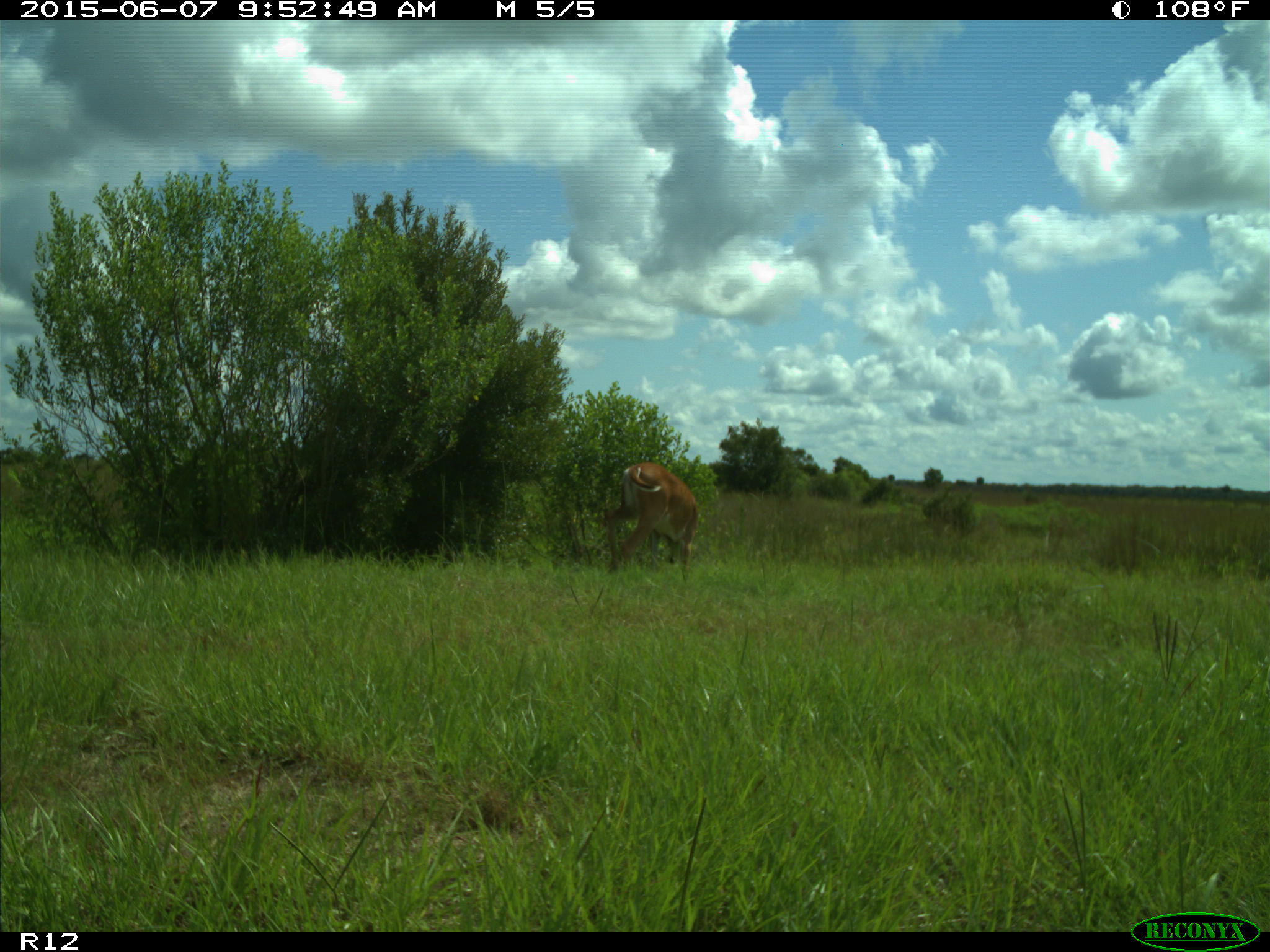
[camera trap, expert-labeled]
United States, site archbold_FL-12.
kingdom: Animalia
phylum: Chordata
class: Mammalia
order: Artiodactyla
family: Cervidae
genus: Odocoileus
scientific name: Odocoileus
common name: deer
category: unidentified deer